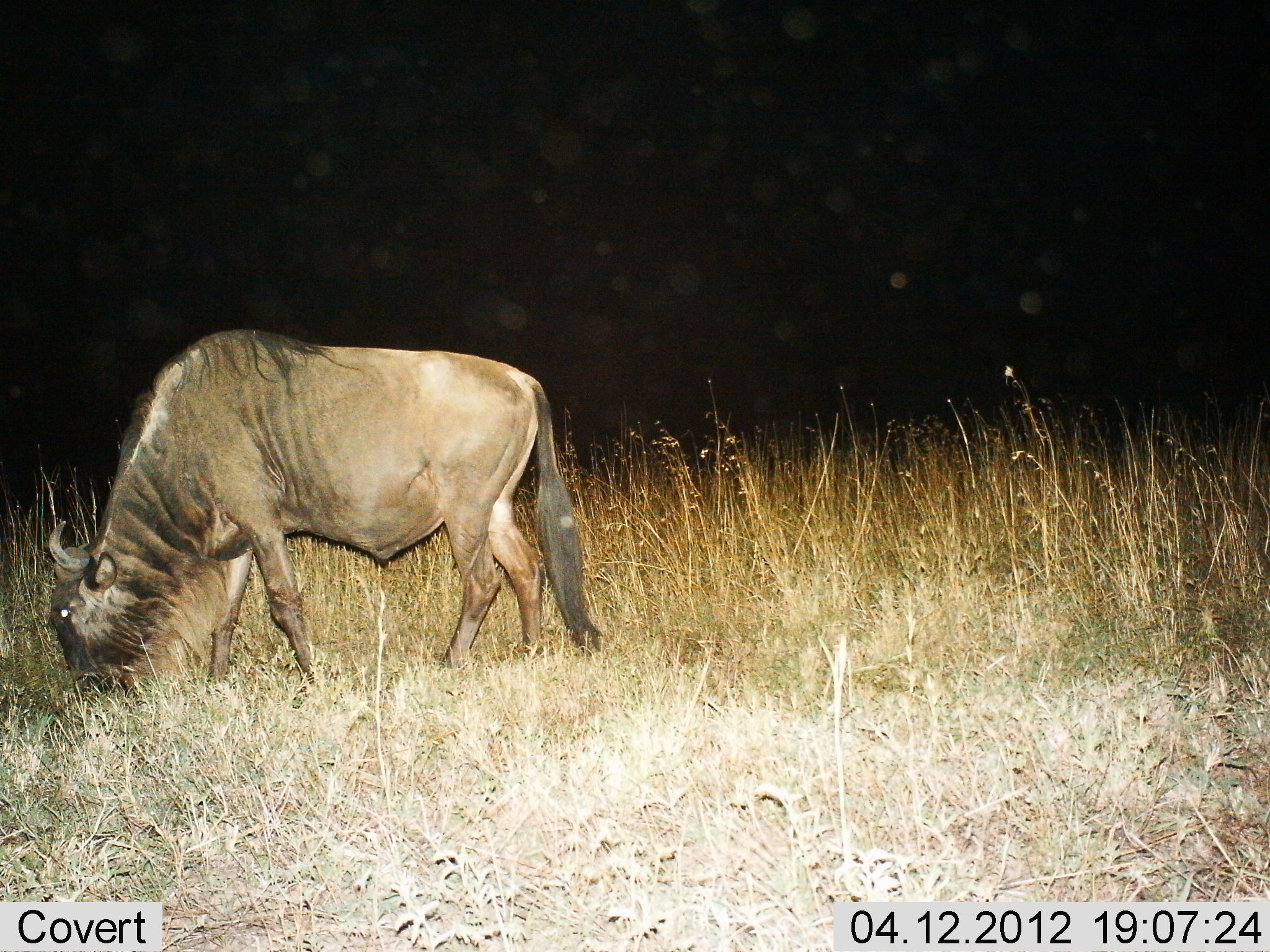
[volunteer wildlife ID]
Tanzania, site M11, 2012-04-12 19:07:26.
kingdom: Animalia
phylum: Chordata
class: Mammalia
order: Artiodactyla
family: Bovidae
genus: Connochaetes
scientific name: Connochaetes taurinus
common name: blue wildebeest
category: wildebeest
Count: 1.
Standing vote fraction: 24%.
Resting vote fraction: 0%.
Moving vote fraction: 12%.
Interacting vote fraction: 0%.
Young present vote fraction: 0%.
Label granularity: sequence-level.